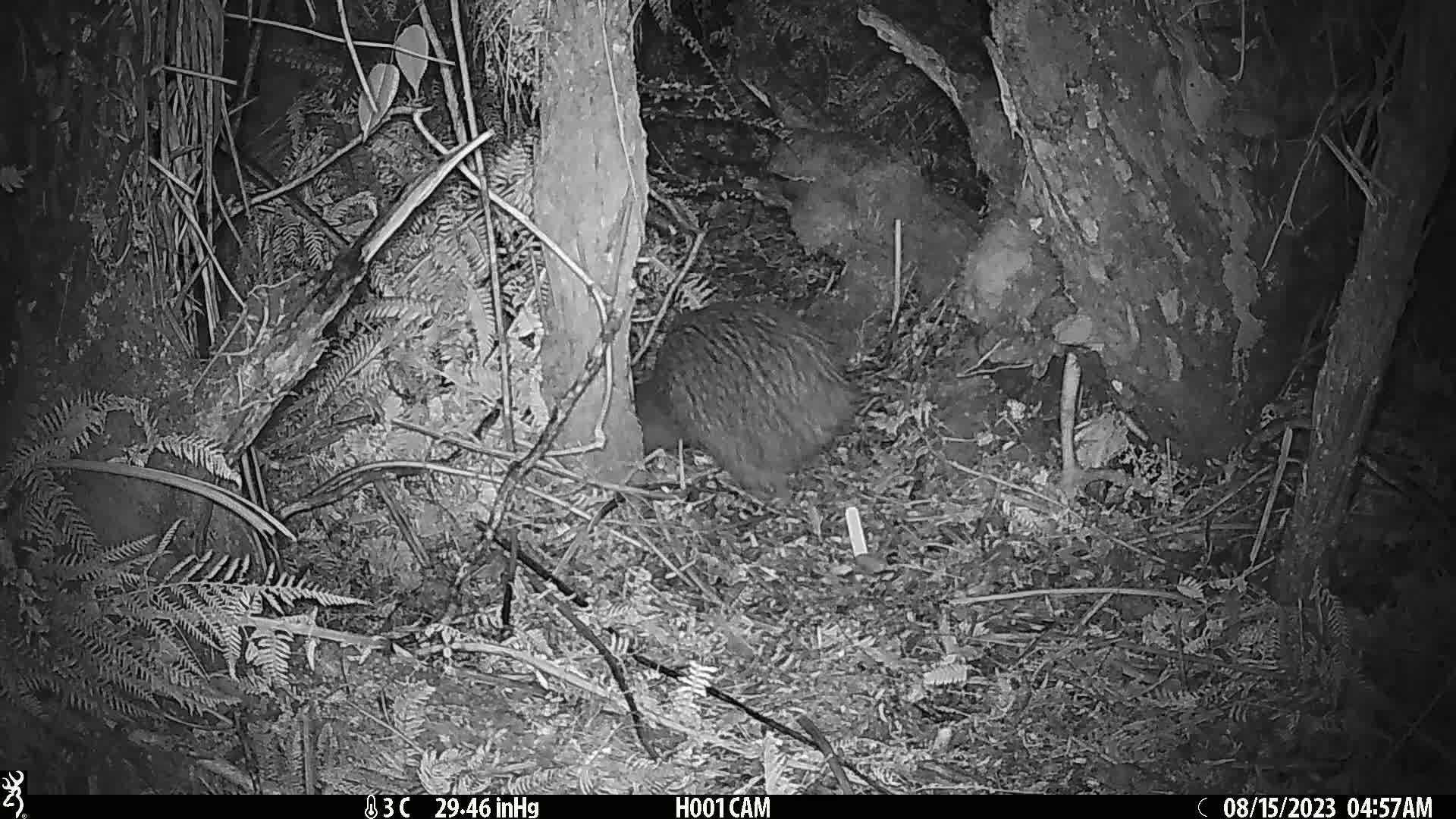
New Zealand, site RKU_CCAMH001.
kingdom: Animalia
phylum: Chordata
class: Aves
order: Apterygiformes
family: Apterygidae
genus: Apteryx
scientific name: Apteryx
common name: kiwi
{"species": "kiwi (Apteryx)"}